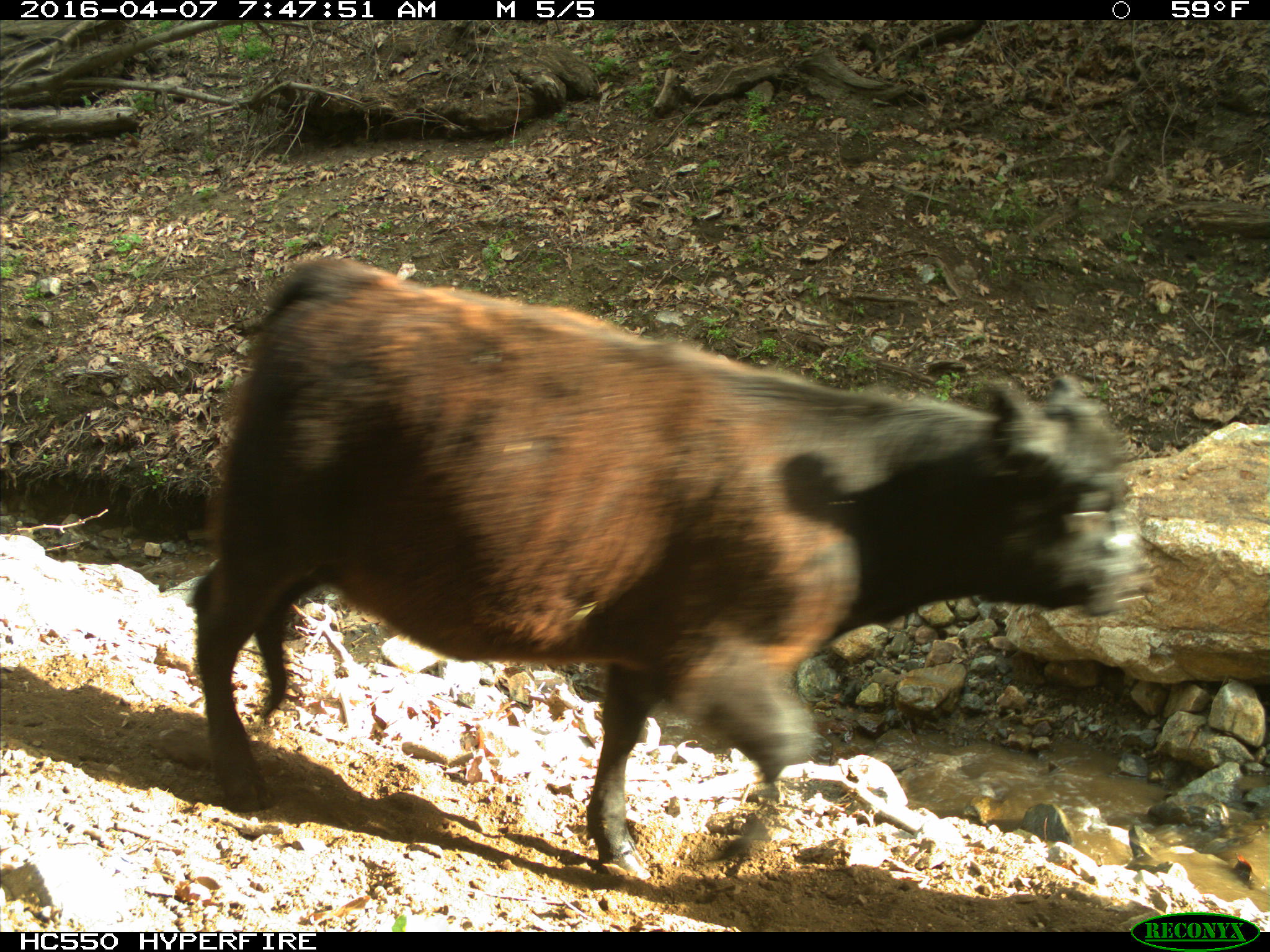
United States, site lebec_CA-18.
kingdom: Animalia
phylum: Chordata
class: Mammalia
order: Artiodactyla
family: Bovidae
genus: Bos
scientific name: Bos taurus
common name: domestic cow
Bos taurus (domestic cow).